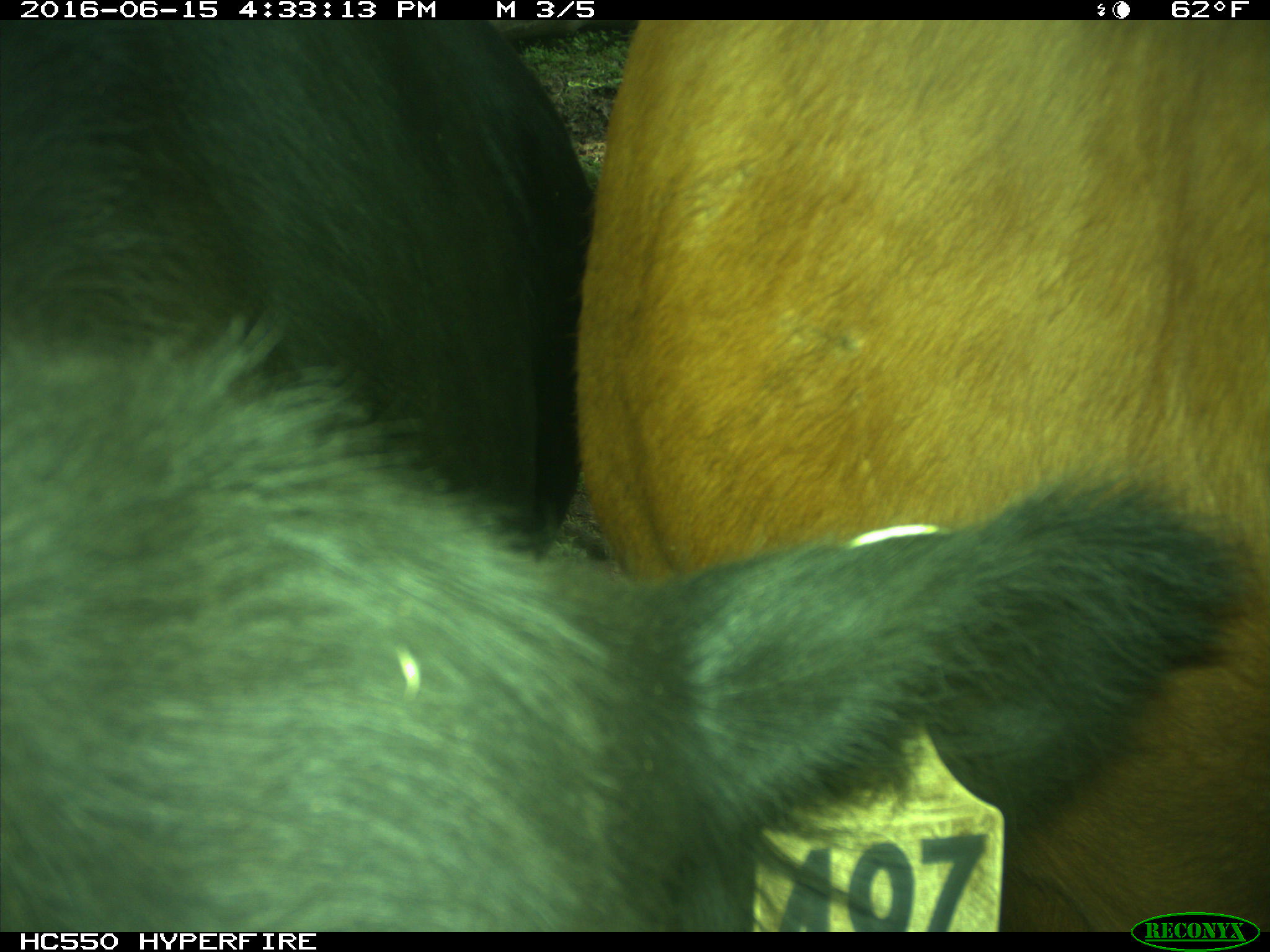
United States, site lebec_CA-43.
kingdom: Animalia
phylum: Chordata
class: Mammalia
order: Artiodactyla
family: Bovidae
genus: Bos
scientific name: Bos taurus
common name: domestic cow